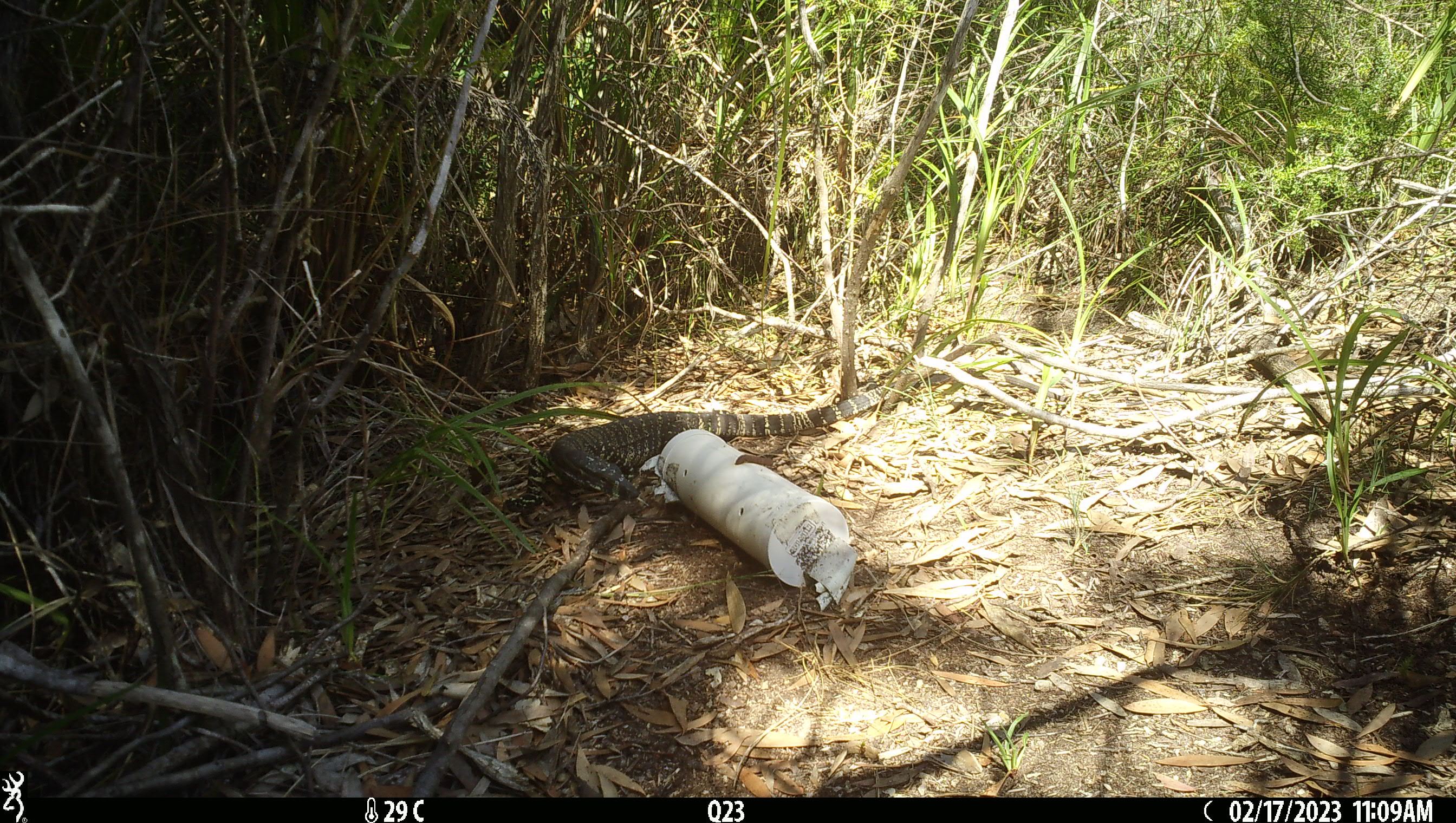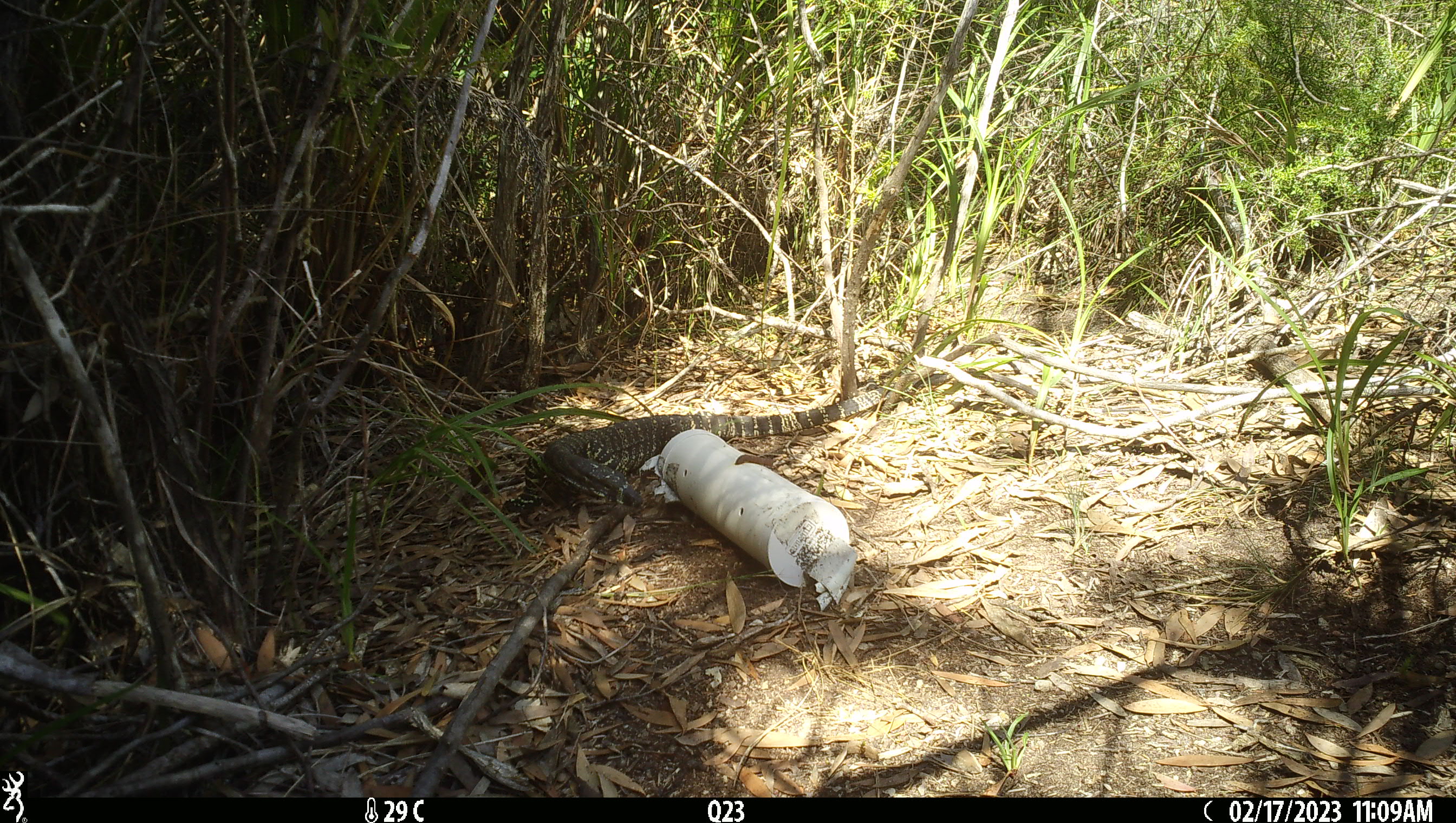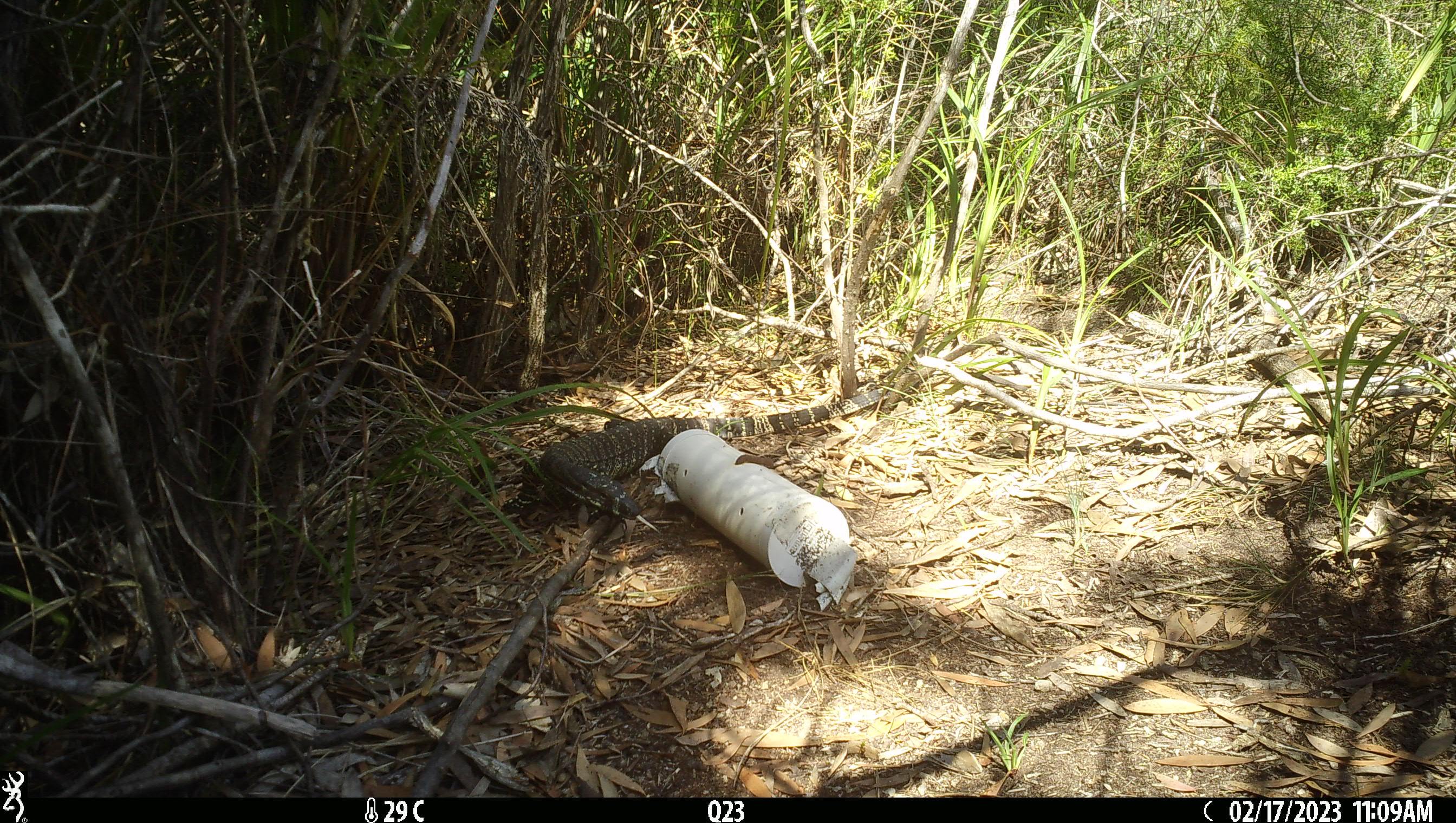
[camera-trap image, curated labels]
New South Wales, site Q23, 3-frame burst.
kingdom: Animalia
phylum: Chordata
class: Reptilia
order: Squamata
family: Varanidae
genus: Varanus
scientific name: Varanus varius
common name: lace monitor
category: goanna